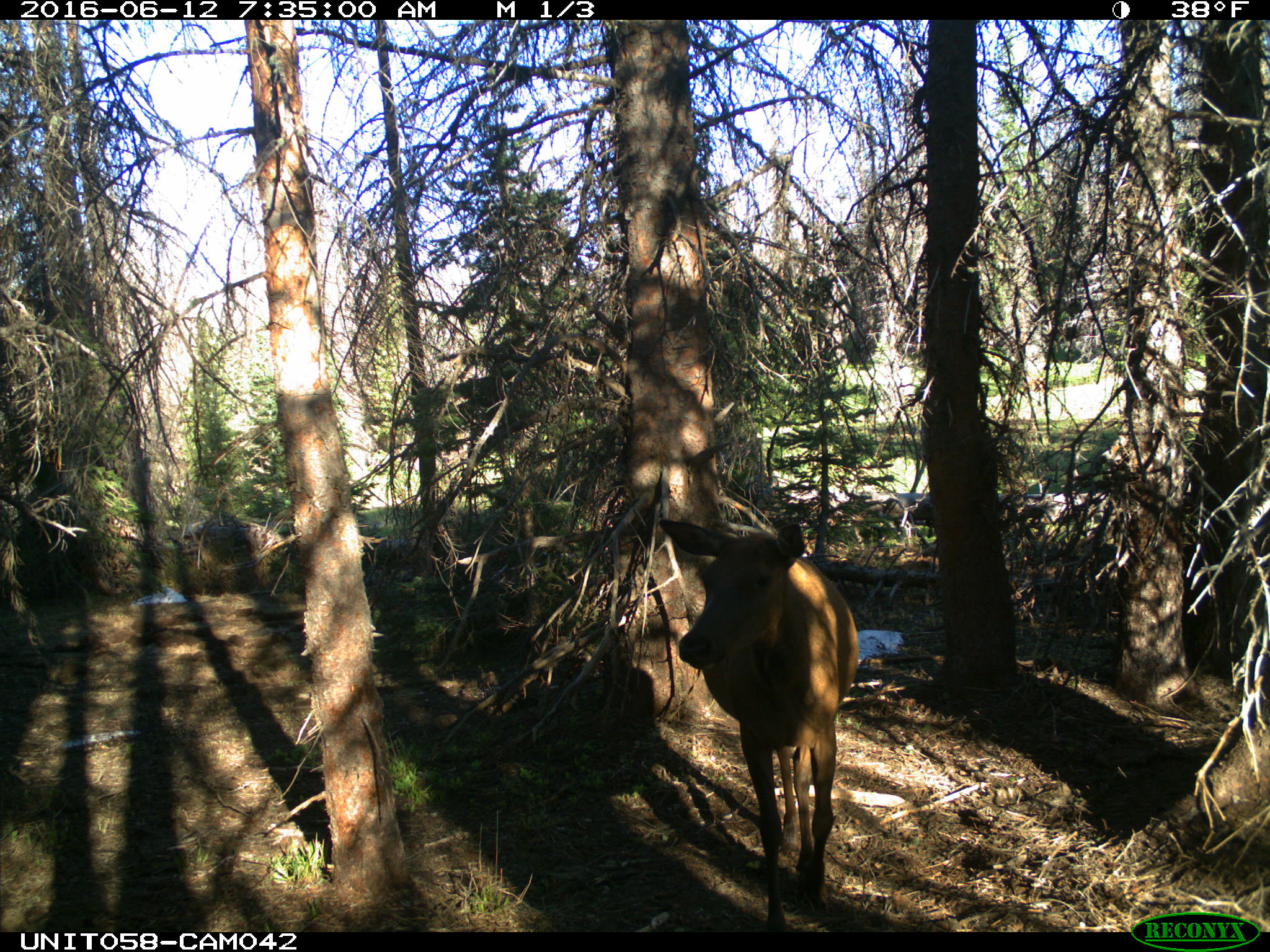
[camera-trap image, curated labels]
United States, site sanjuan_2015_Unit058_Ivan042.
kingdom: Animalia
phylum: Chordata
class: Mammalia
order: Artiodactyla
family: Cervidae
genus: Cervus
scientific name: Cervus elaphus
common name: red deer